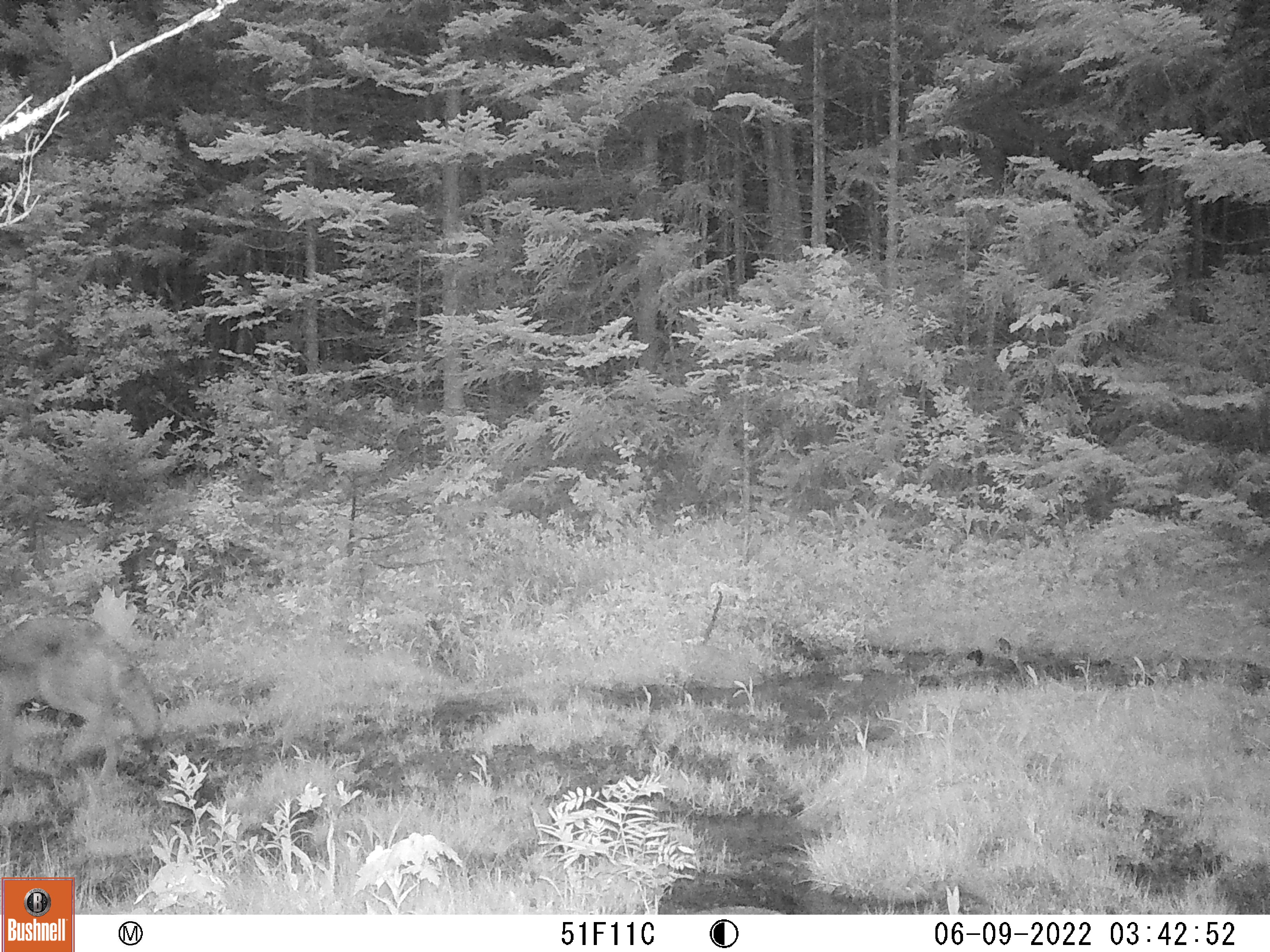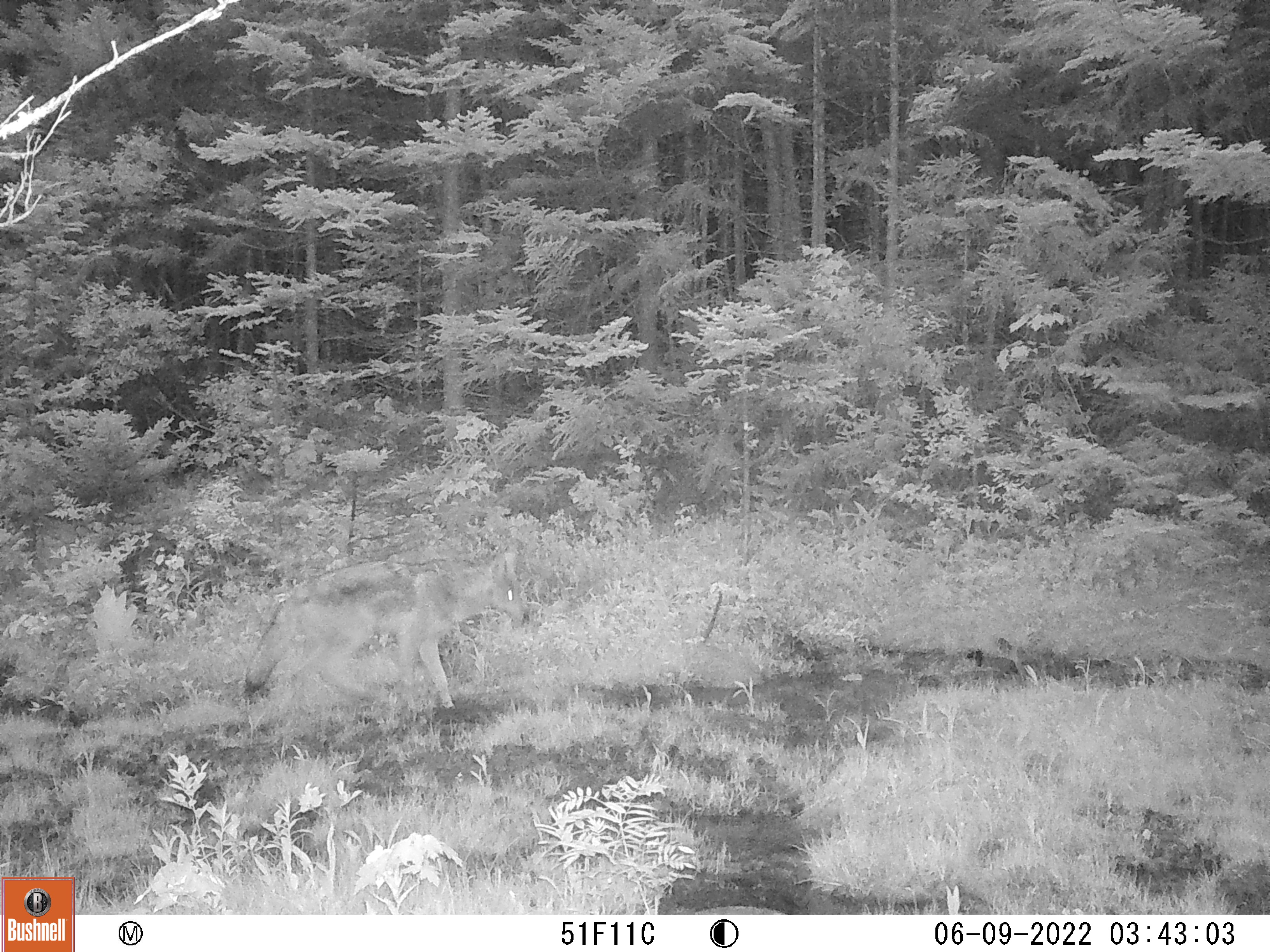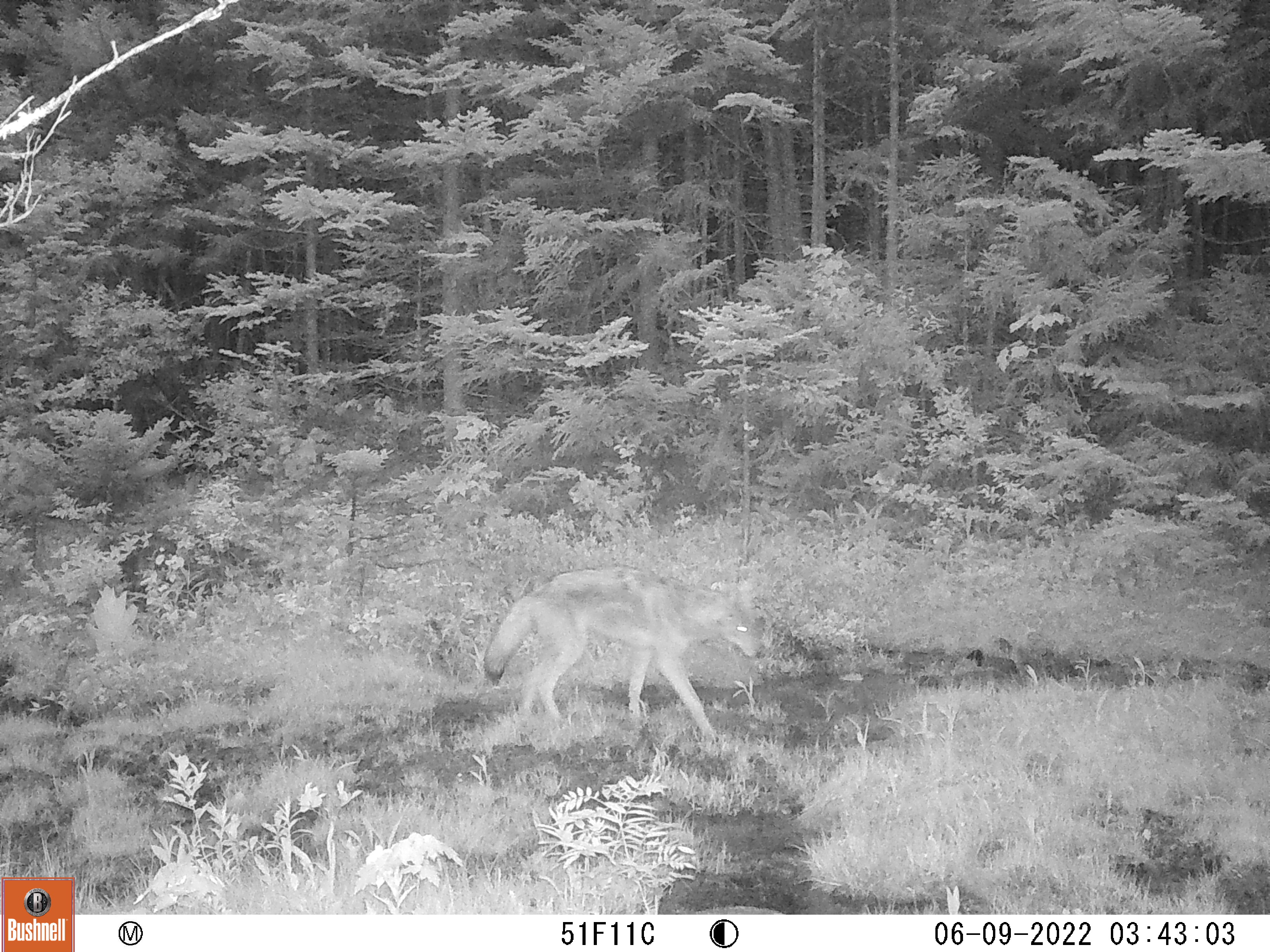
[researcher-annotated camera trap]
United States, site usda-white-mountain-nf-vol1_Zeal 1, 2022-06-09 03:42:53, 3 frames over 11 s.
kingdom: Animalia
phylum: Chordata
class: Mammalia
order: Carnivora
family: Canidae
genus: Canis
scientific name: Canis latrans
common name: coyote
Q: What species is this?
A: Coyote (Canis latrans).